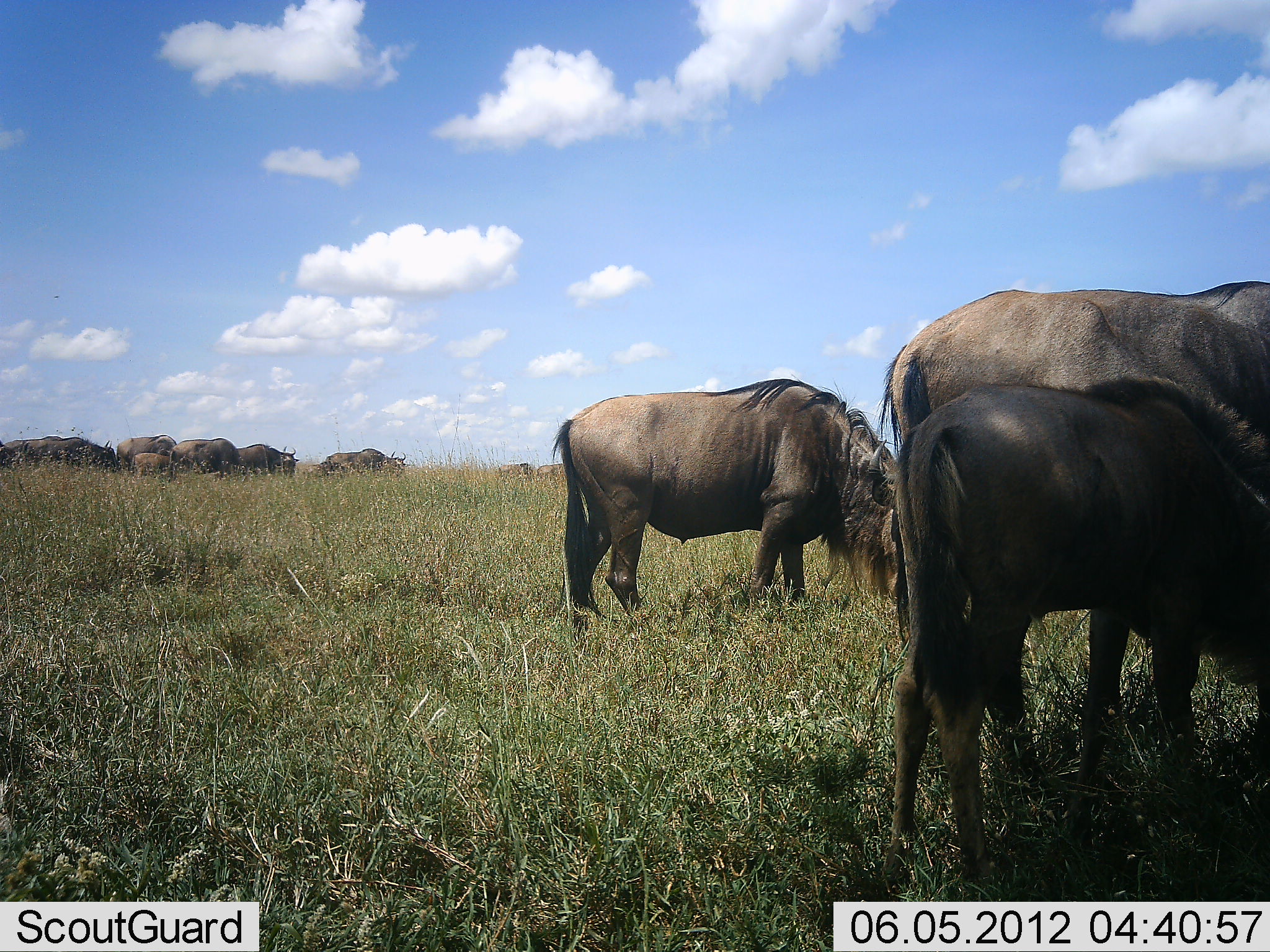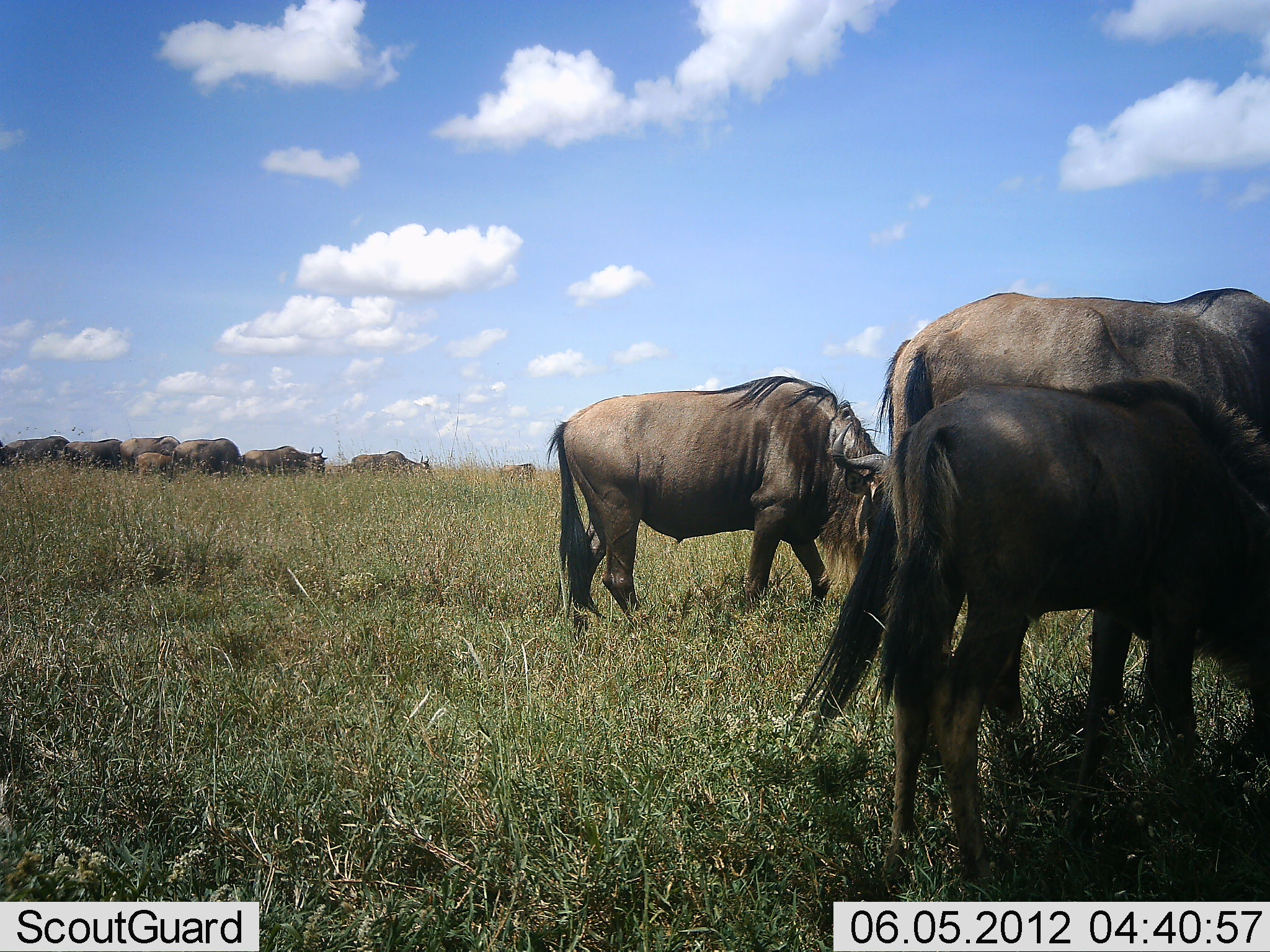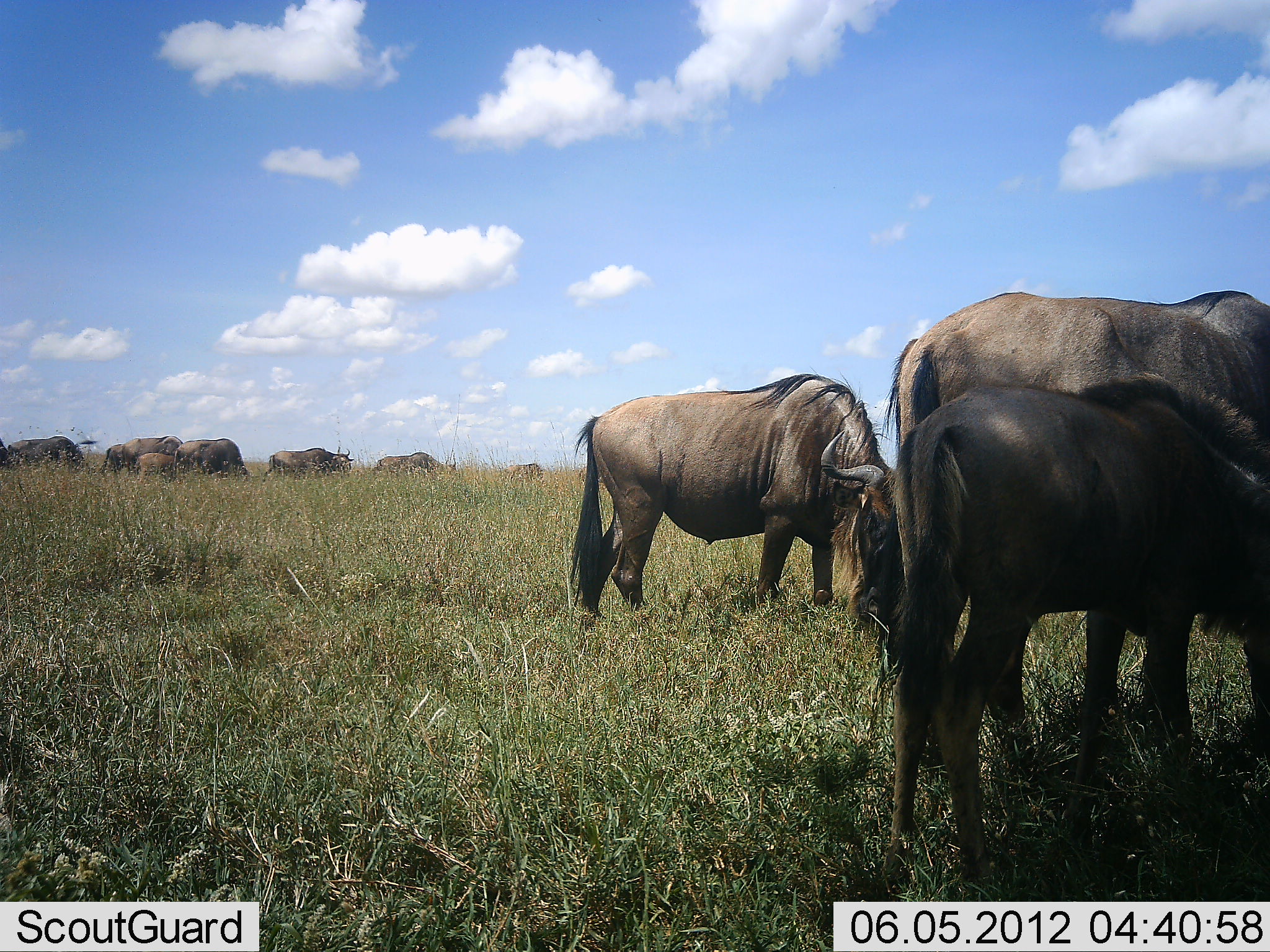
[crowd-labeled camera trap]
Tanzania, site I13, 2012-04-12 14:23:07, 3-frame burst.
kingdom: Animalia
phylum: Chordata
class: Mammalia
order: Artiodactyla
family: Bovidae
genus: Connochaetes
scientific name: Connochaetes taurinus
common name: blue wildebeest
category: wildebeest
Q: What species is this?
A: Wildebeest (blue wildebeest) (Connochaetes taurinus).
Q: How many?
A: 11-50.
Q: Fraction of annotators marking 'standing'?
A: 47%.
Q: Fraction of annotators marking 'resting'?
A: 5%.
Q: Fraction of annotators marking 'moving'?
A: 53%.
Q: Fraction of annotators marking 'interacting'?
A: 0%.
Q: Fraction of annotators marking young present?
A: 63%.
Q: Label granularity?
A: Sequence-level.